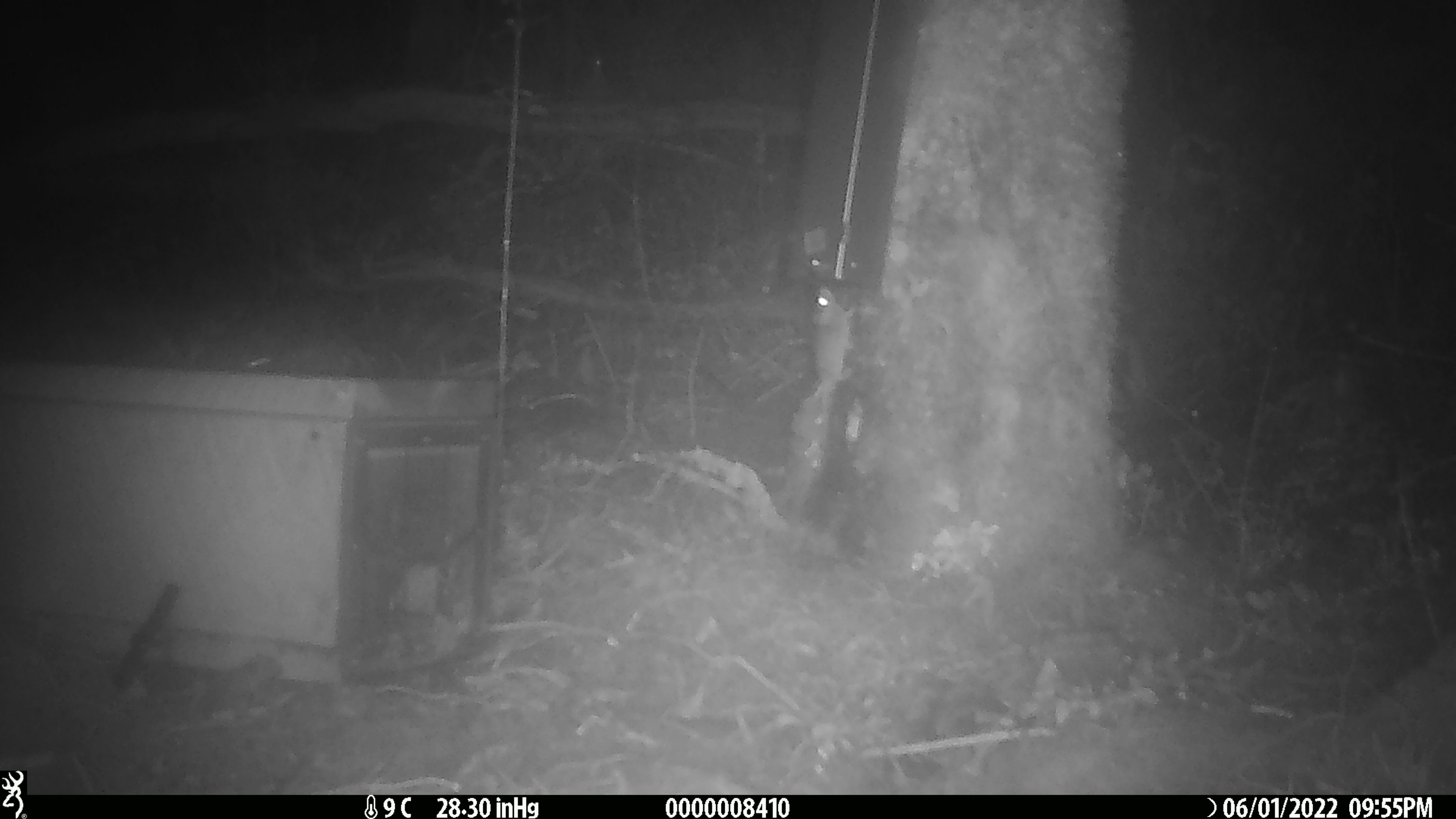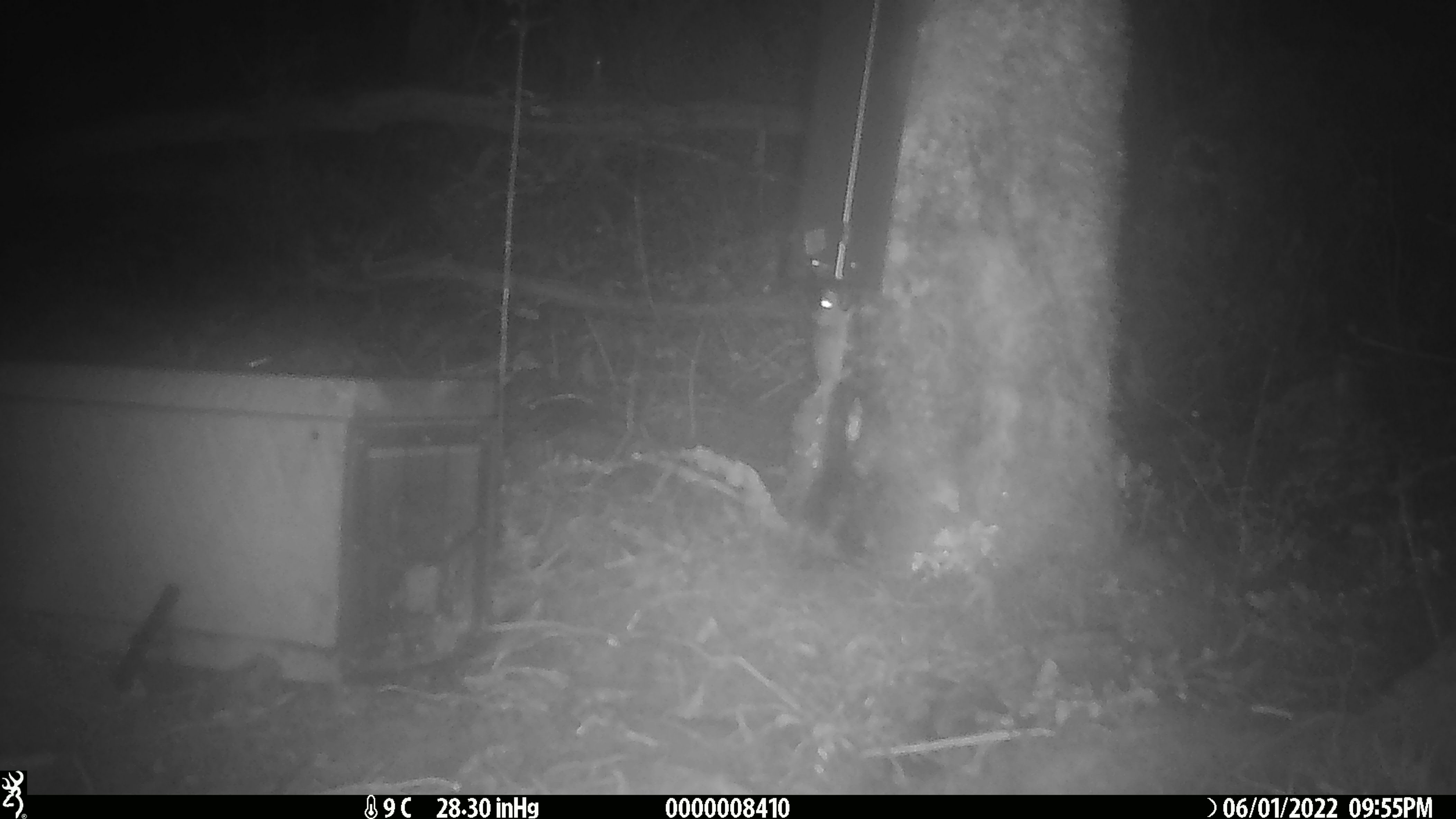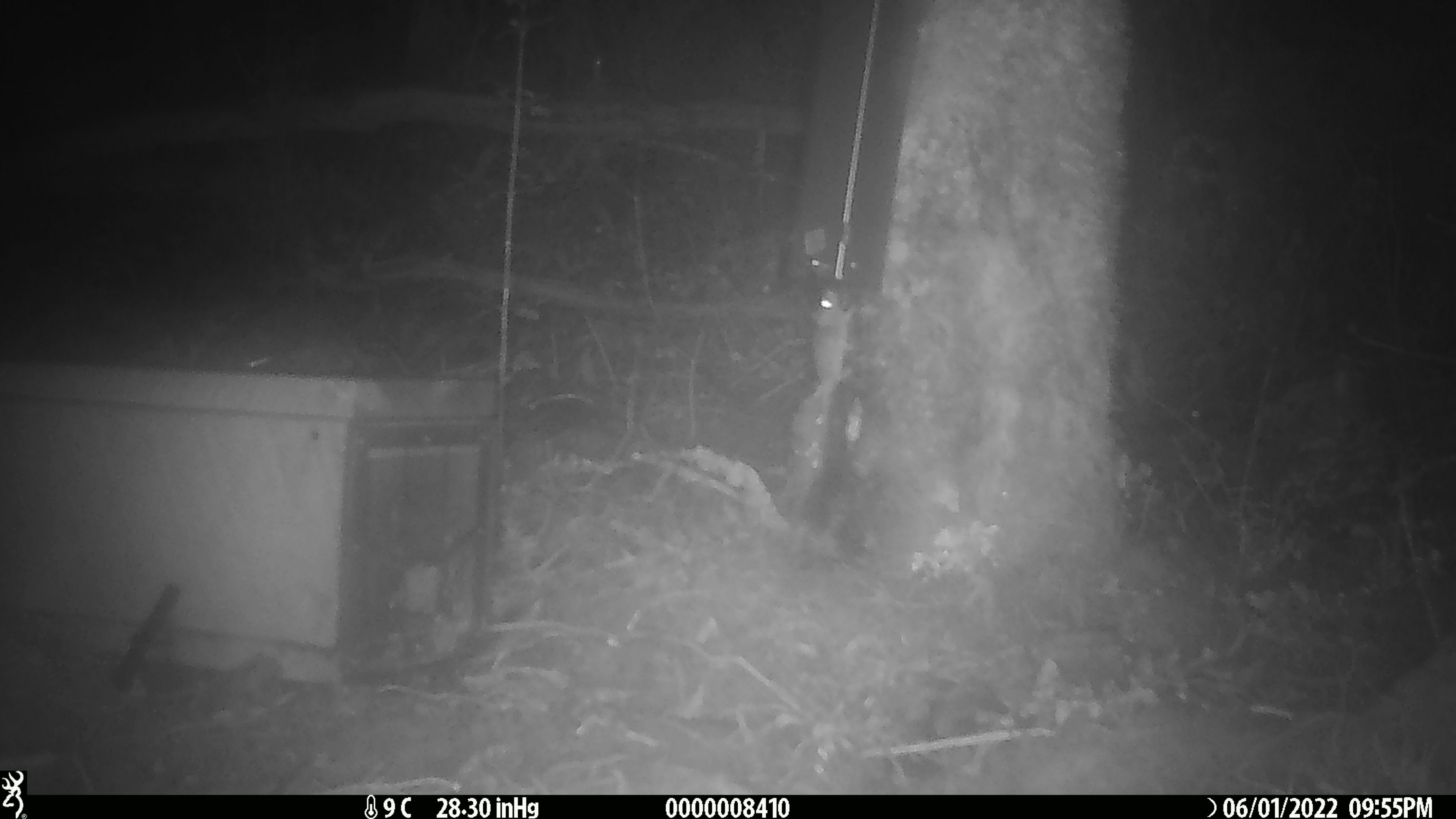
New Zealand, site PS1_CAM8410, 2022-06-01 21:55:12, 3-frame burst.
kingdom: Animalia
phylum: Chordata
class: Mammalia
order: Rodentia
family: Muridae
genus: Mus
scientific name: Mus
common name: mouse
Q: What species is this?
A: Mouse (Mus).